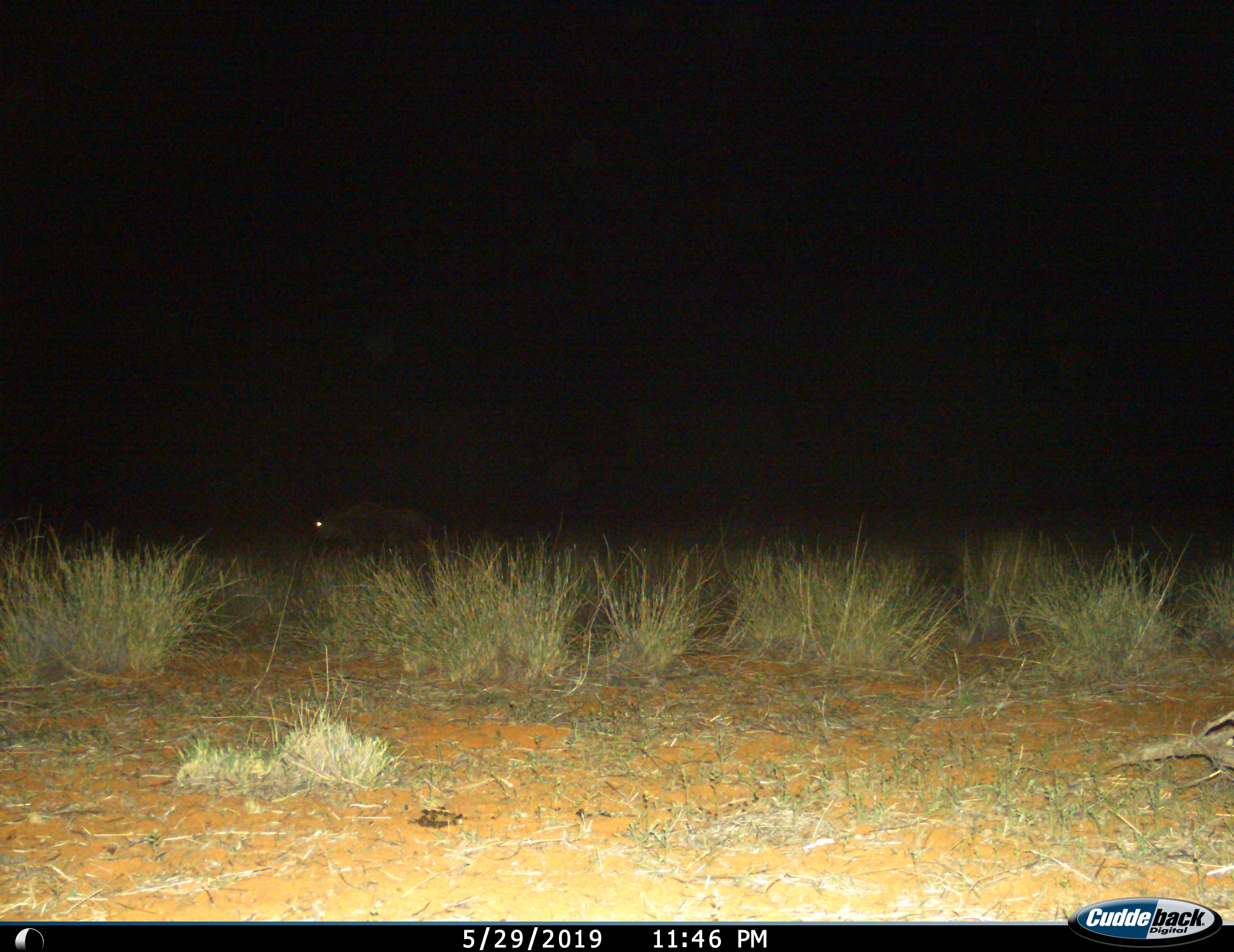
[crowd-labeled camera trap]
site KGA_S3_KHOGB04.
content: unidentified animal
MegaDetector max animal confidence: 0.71